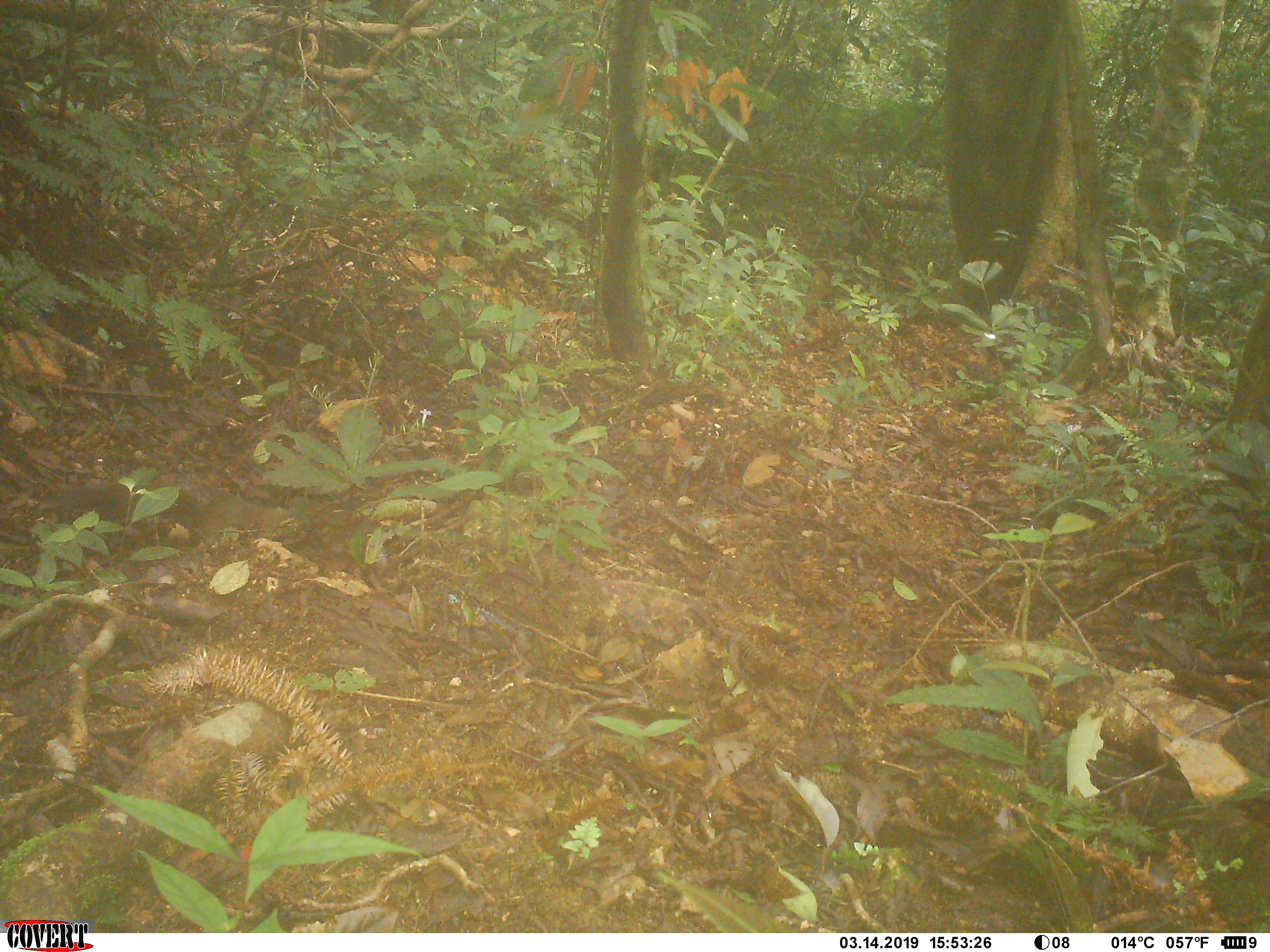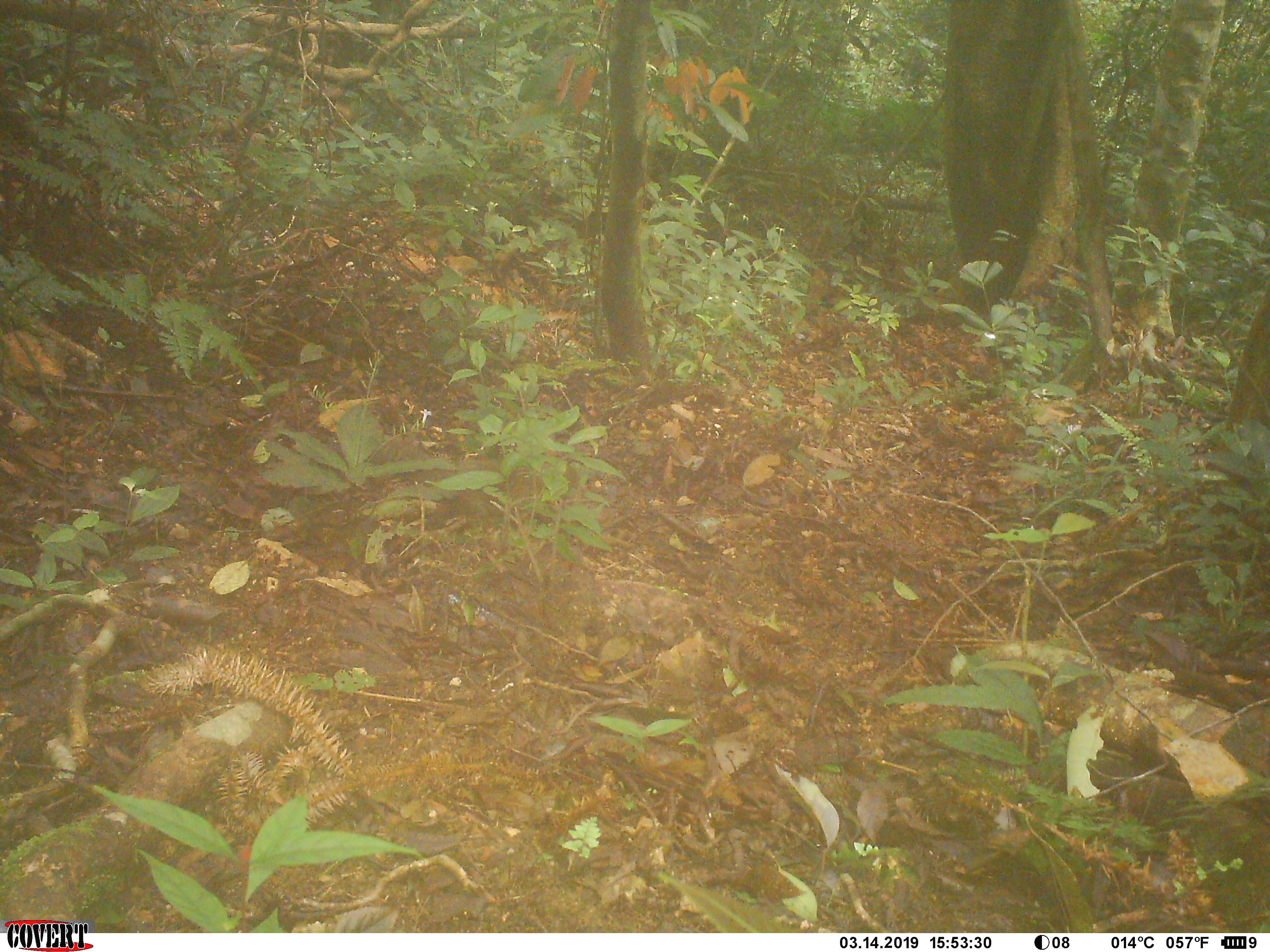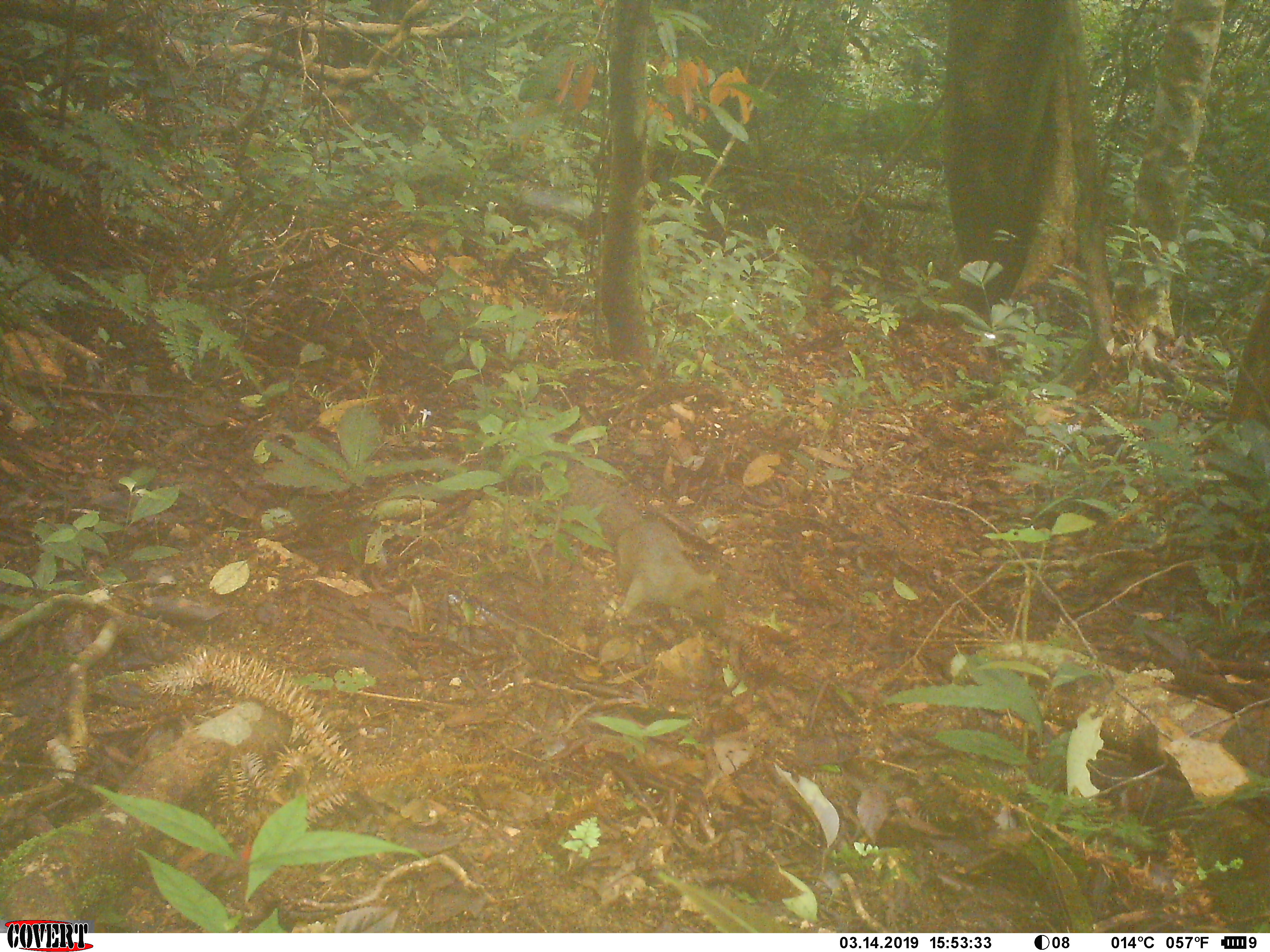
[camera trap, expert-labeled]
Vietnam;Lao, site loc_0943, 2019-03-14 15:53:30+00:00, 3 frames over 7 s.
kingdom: Animalia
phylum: Chordata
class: Mammalia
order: Rodentia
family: Sciuridae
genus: Sciurus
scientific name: Sciurus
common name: squirrel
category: unidentified squirrel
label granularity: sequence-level